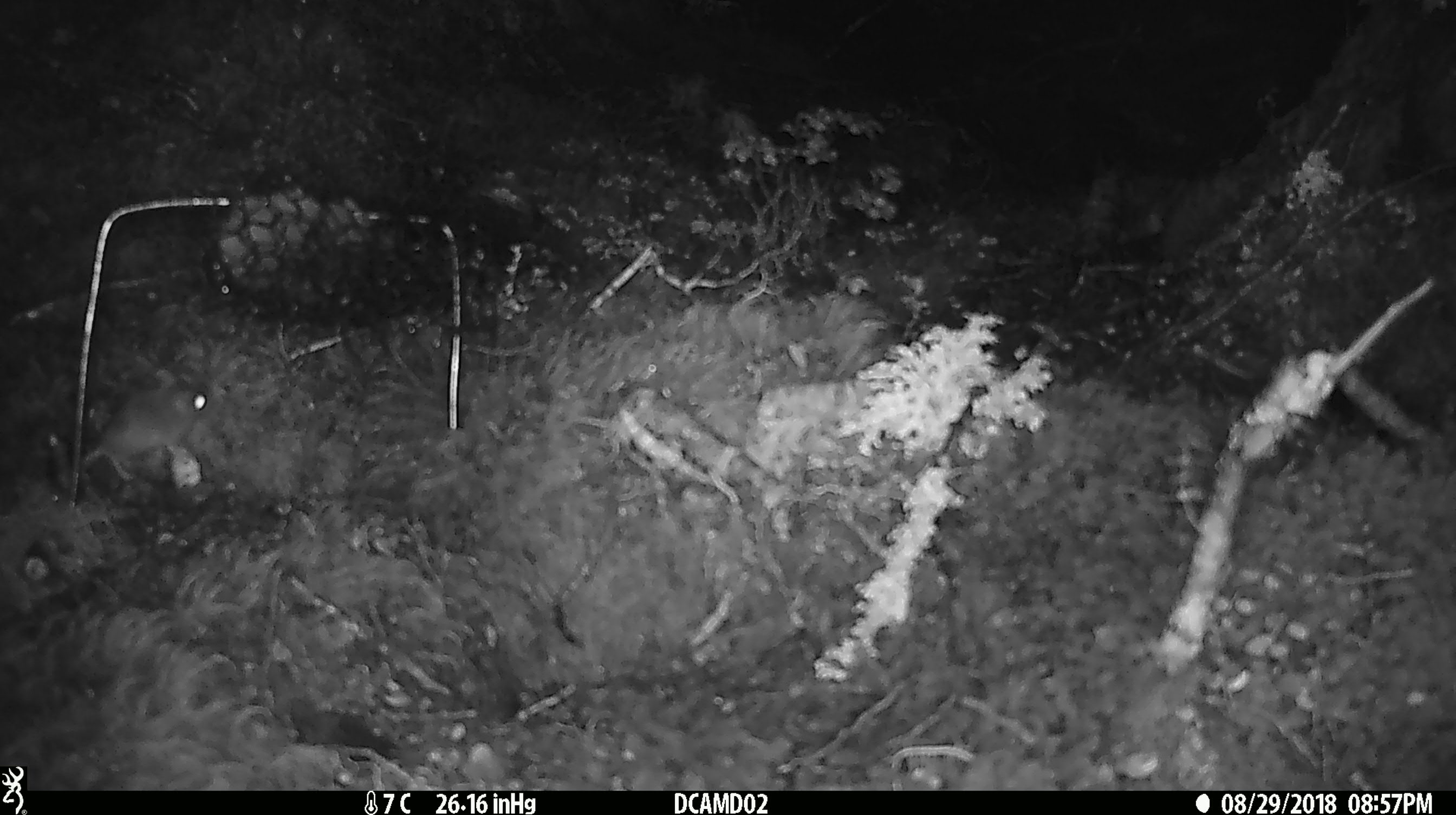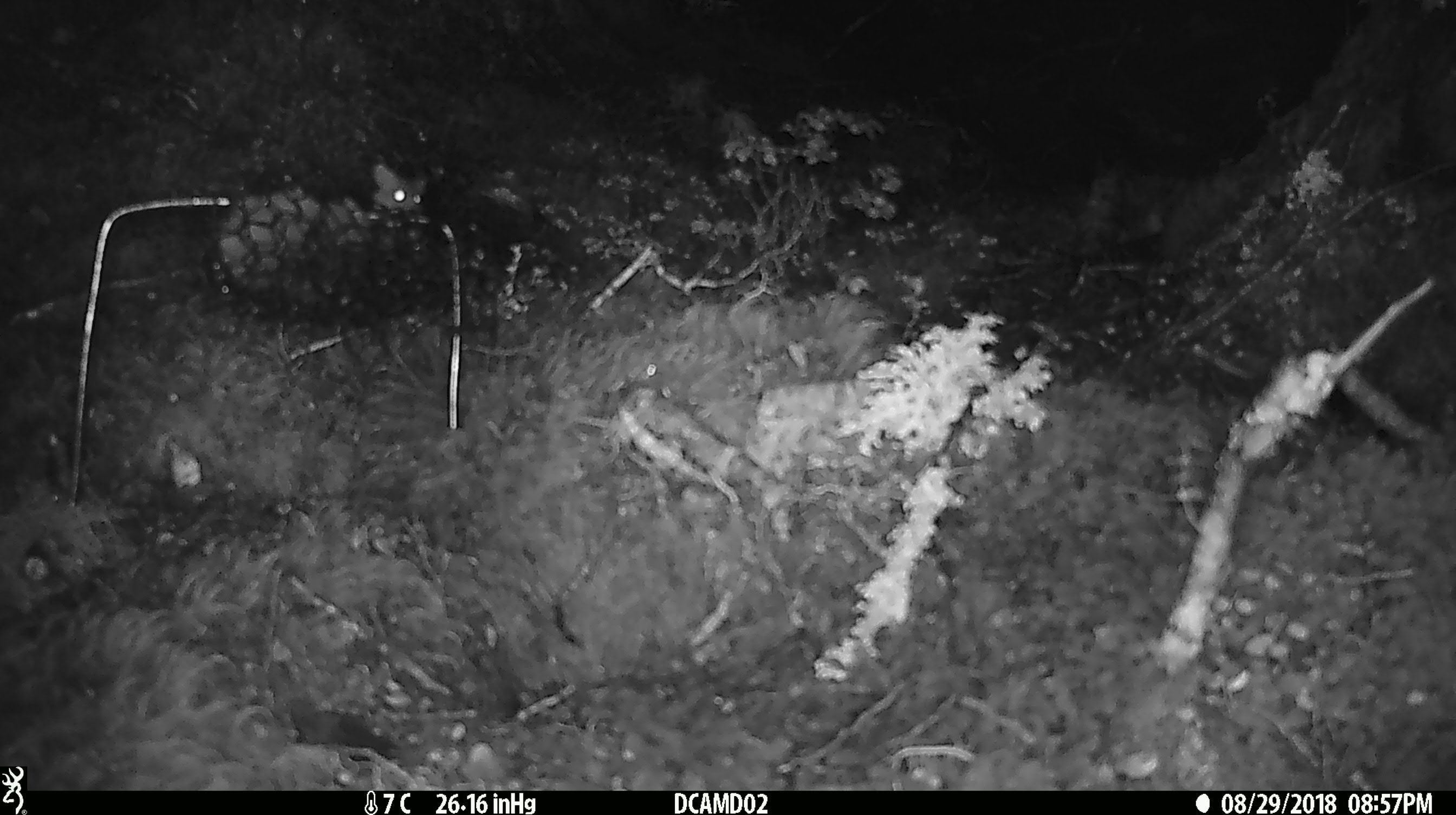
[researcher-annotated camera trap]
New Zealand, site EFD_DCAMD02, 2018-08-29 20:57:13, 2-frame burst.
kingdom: Animalia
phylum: Chordata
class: Mammalia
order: Rodentia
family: Muridae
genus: Mus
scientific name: Mus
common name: mouse